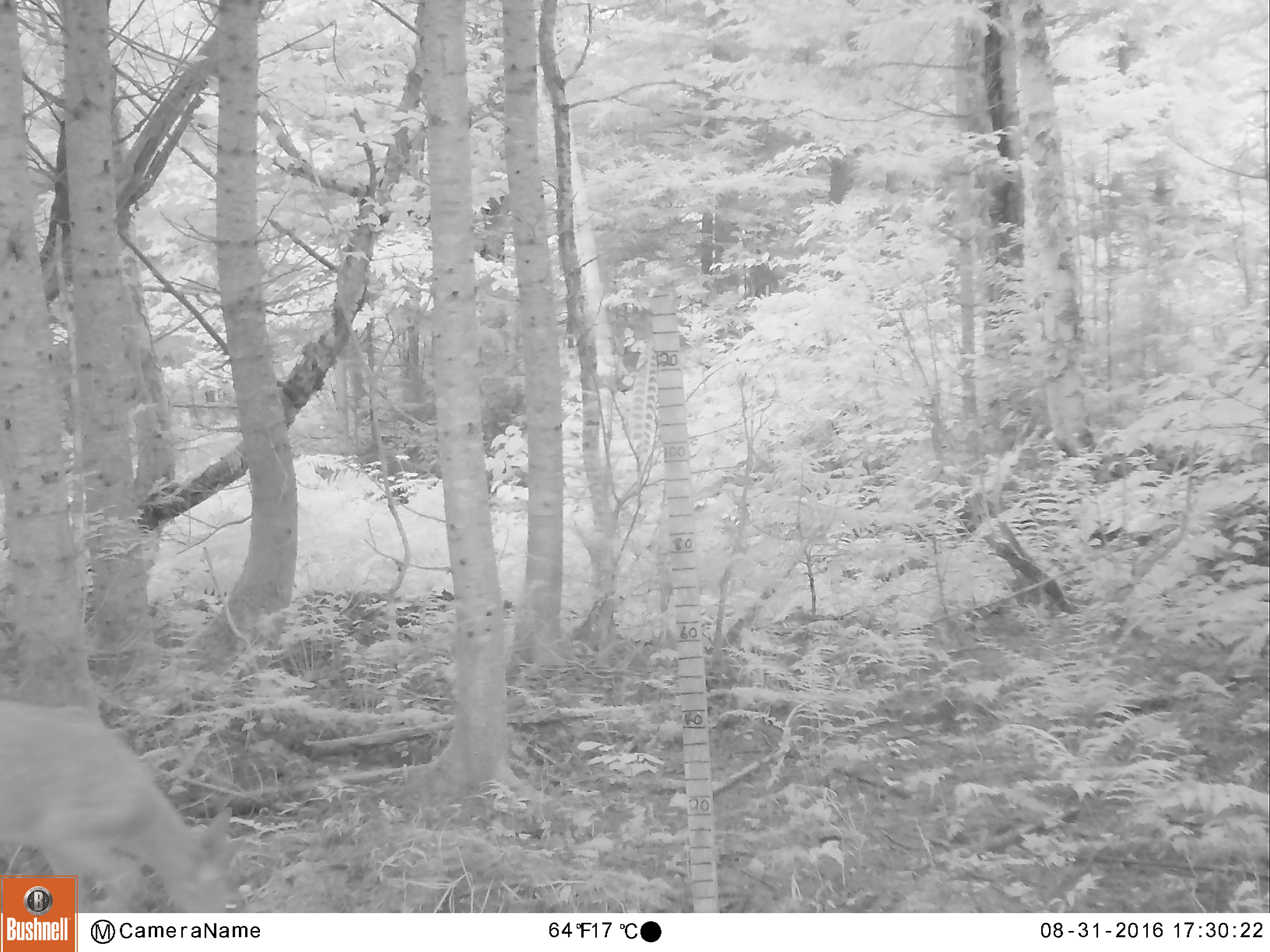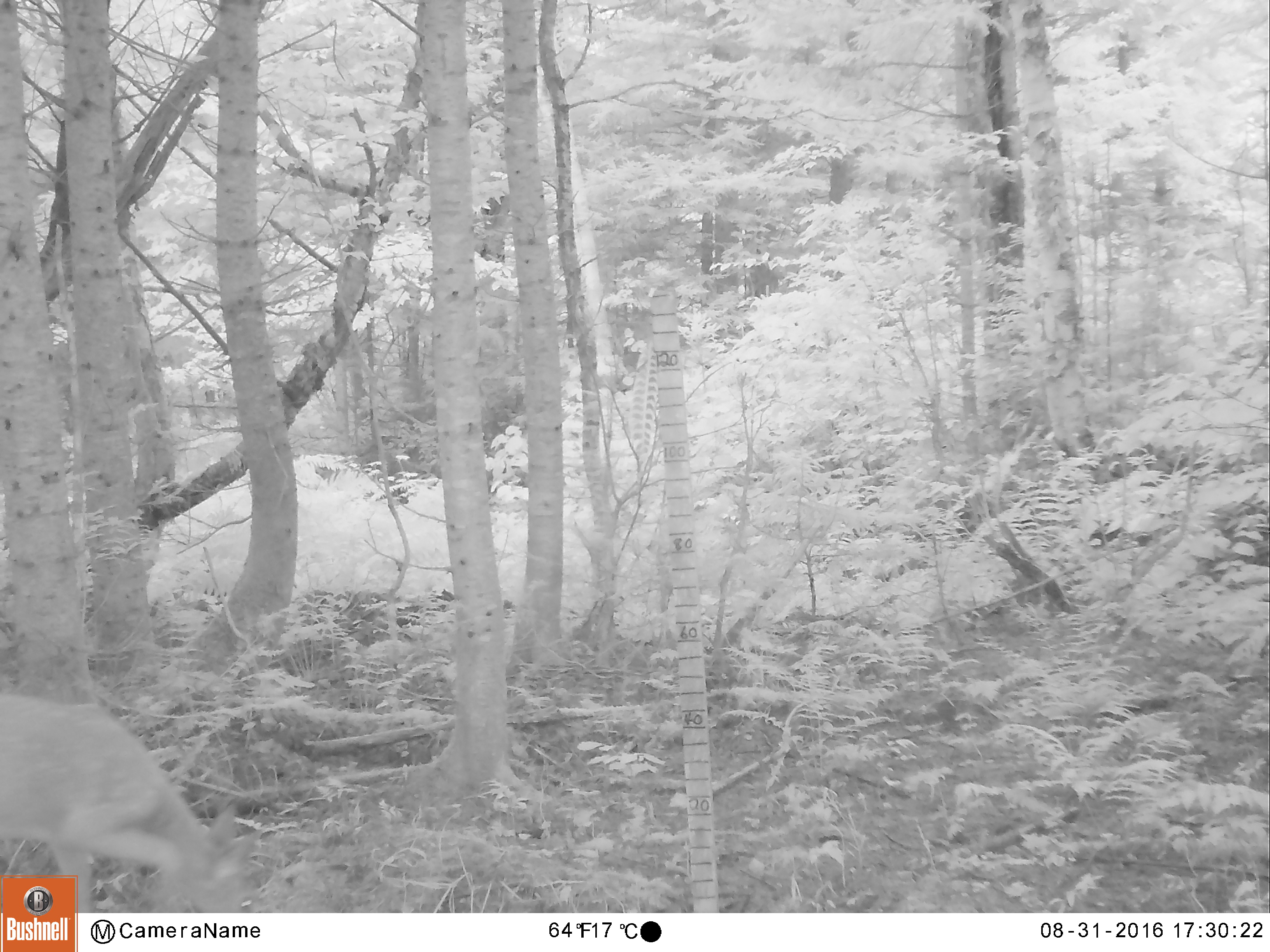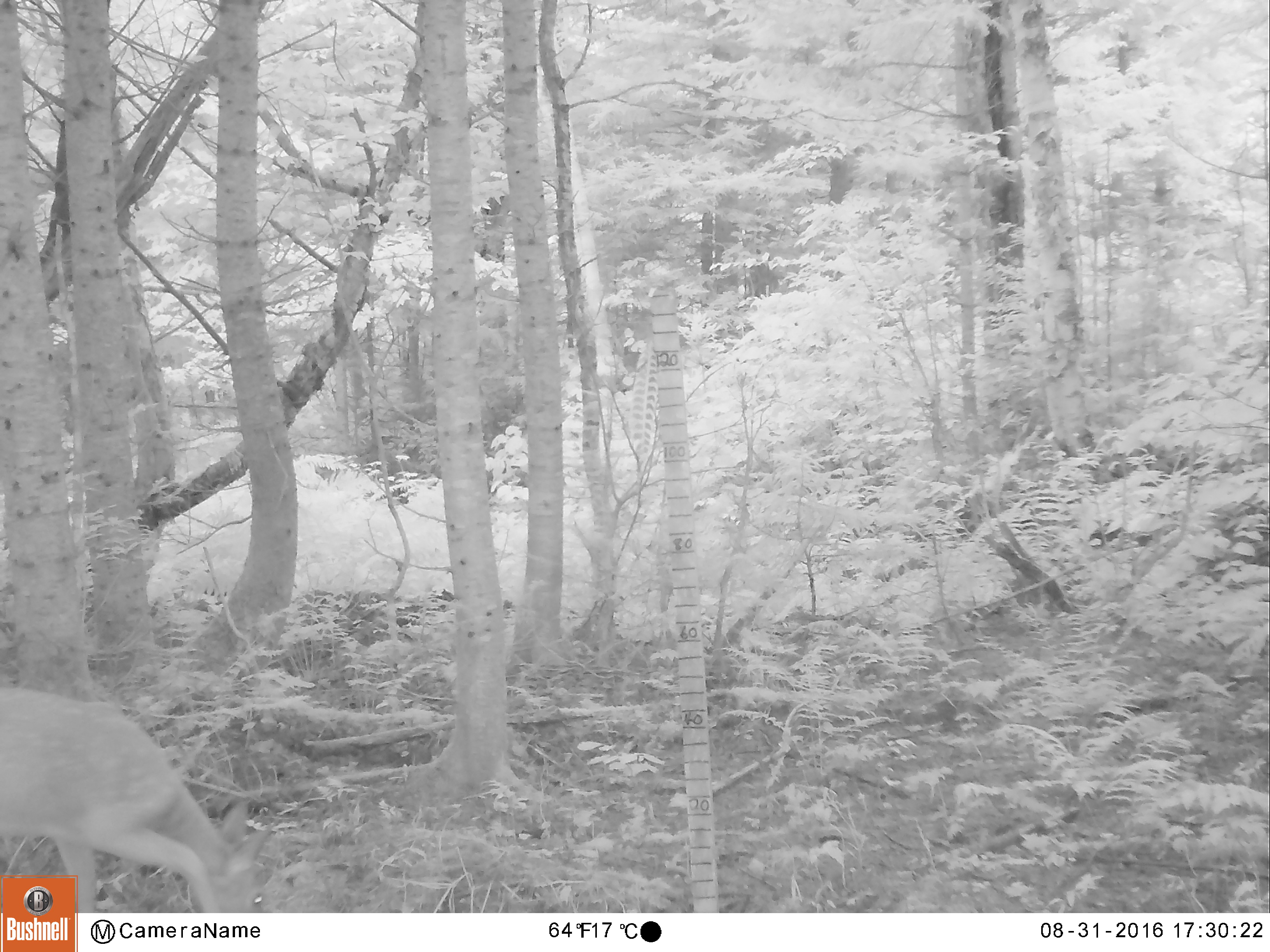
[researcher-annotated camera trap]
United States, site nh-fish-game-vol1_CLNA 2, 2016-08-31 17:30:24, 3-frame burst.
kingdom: Animalia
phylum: Chordata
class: Mammalia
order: Artiodactyla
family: Cervidae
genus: Odocoileus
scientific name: Odocoileus virginianus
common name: white-tailed deer